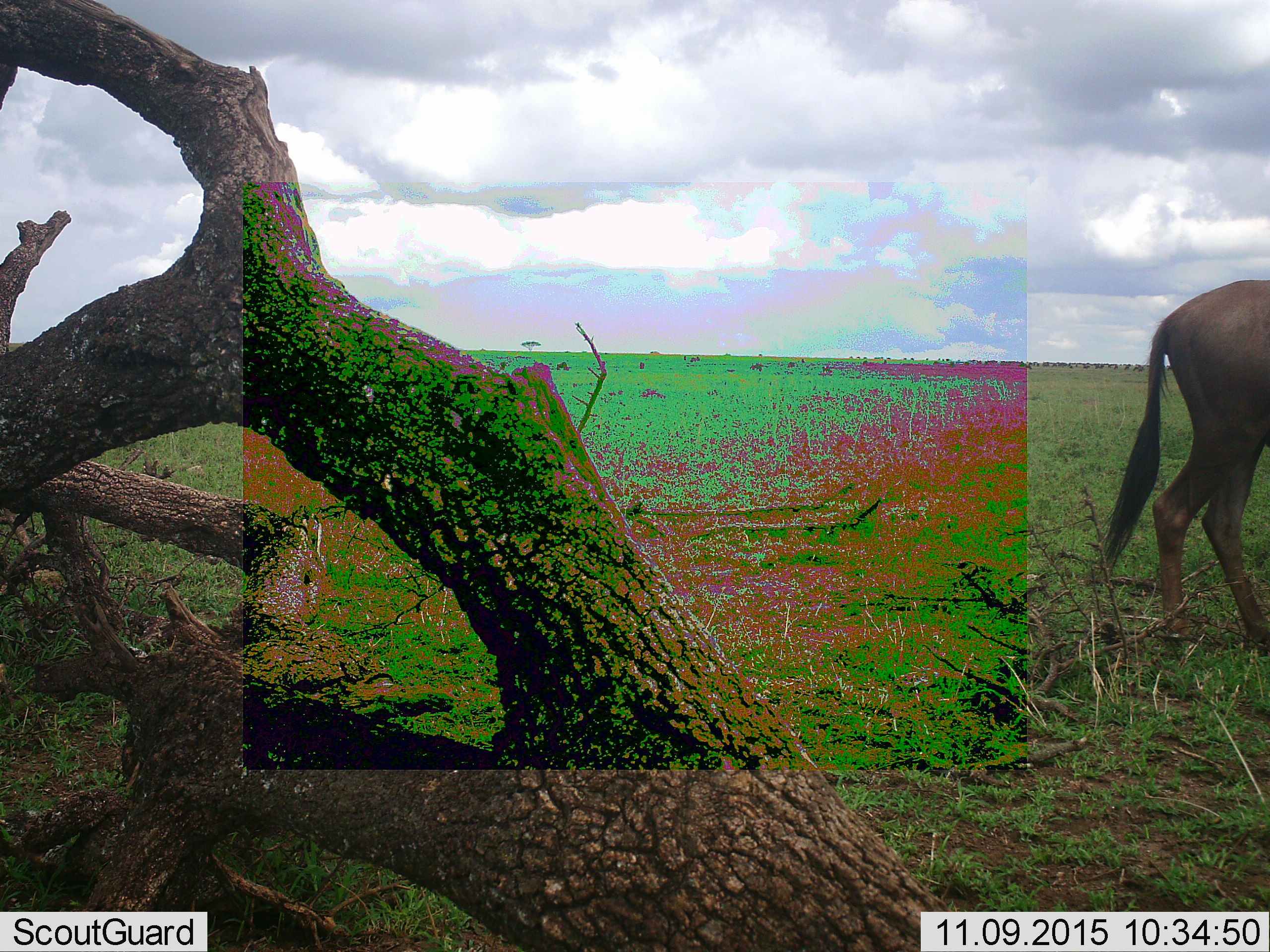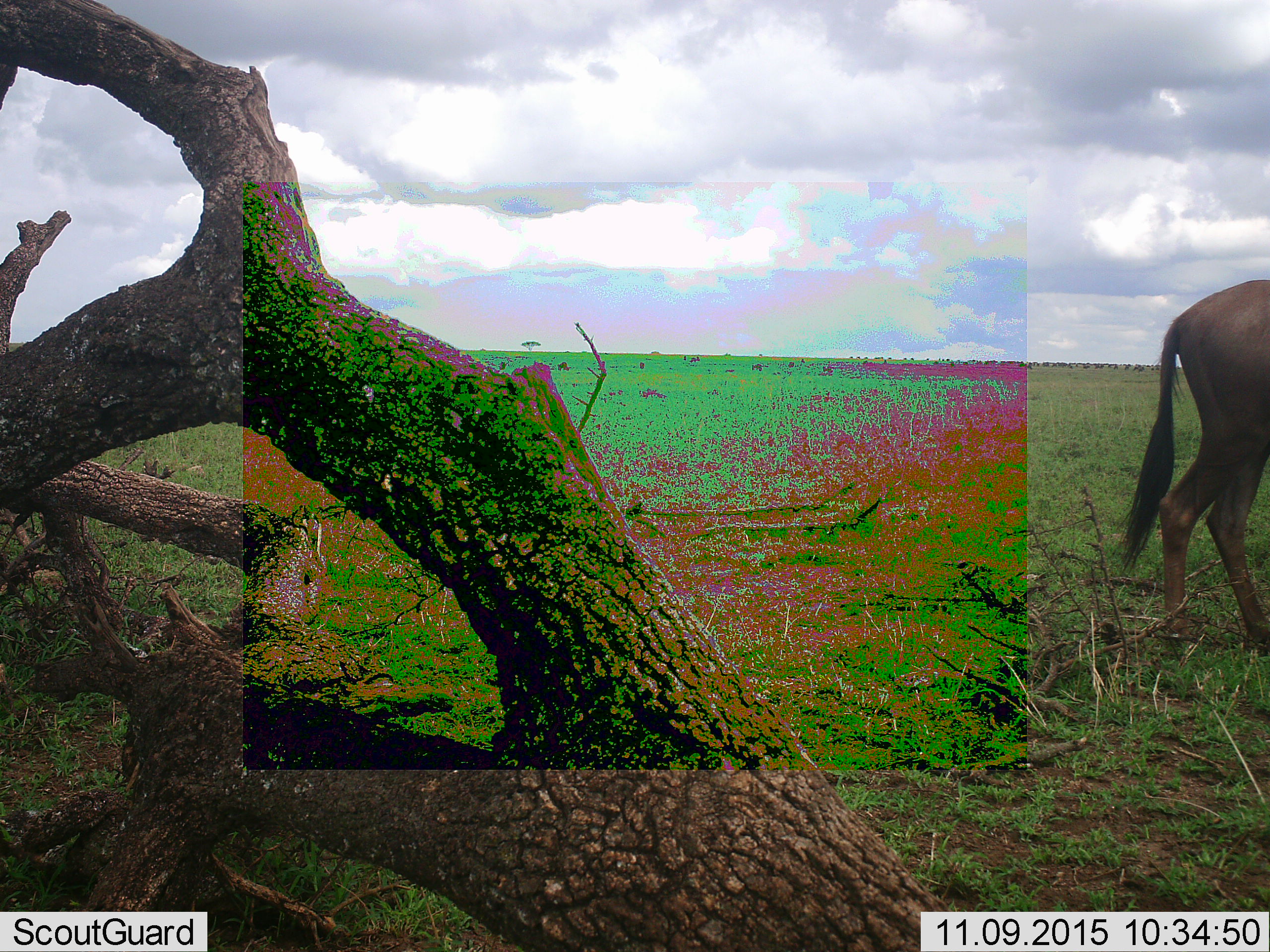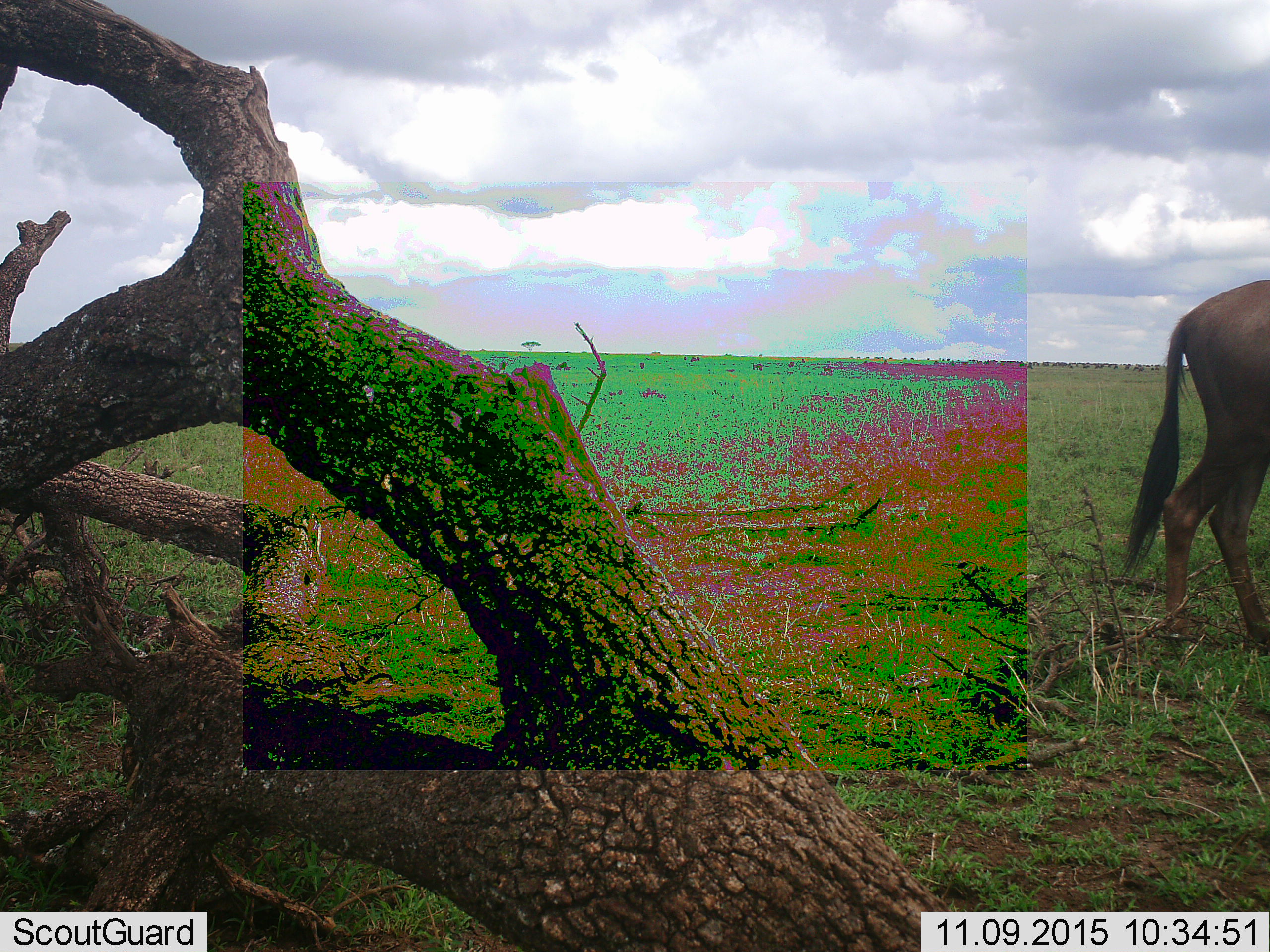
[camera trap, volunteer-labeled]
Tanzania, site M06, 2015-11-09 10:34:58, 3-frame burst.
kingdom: Animalia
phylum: Chordata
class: Mammalia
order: Artiodactyla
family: Bovidae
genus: Connochaetes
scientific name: Connochaetes taurinus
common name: blue wildebeest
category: wildebeest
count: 1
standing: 75%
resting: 0%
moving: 25%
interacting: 0%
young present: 0%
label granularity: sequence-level